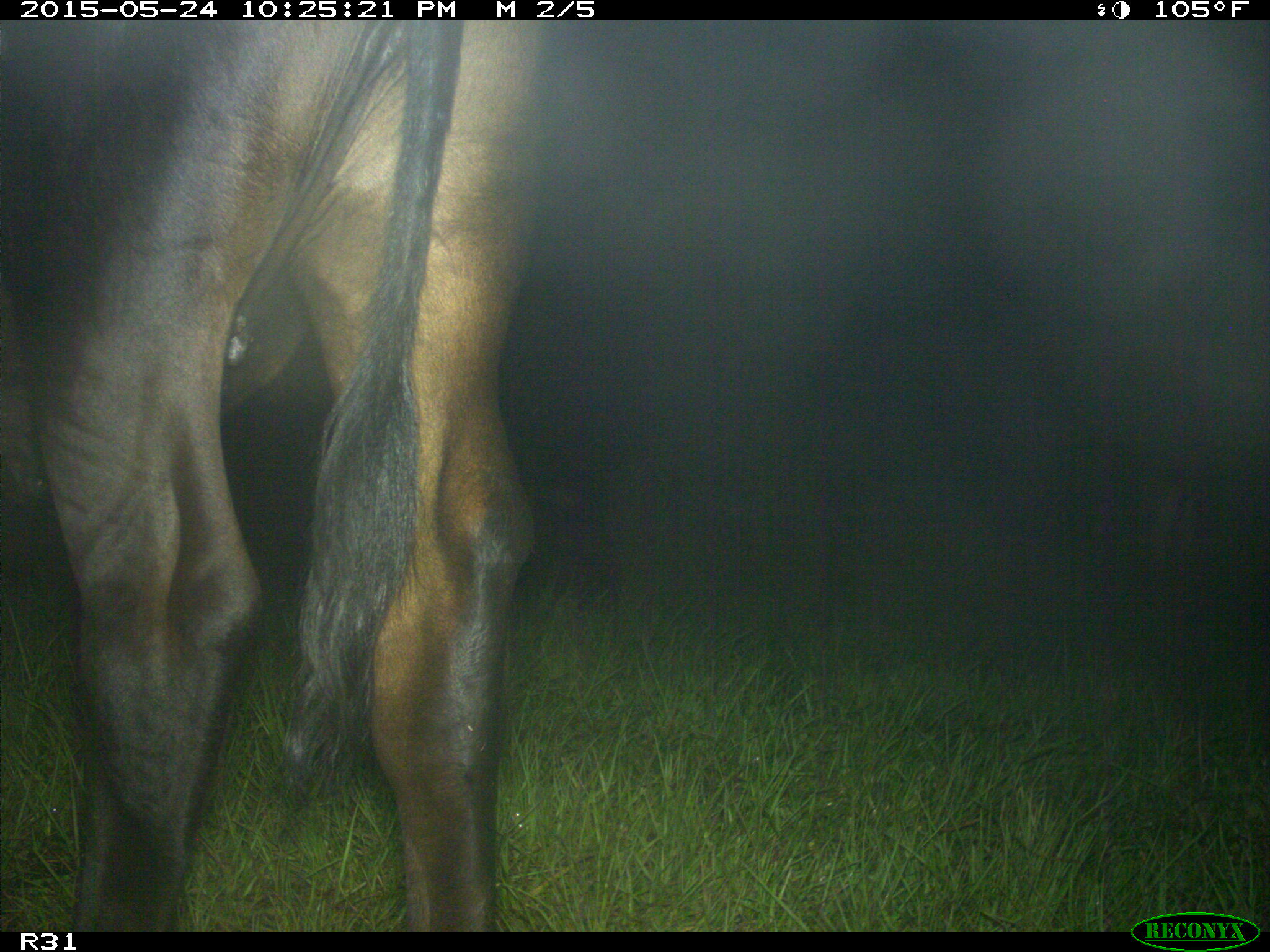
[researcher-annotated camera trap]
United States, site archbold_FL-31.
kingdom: Animalia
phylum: Chordata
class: Mammalia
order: Artiodactyla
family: Bovidae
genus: Bos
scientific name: Bos taurus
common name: domestic cow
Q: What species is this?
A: Bos taurus (domestic cow).